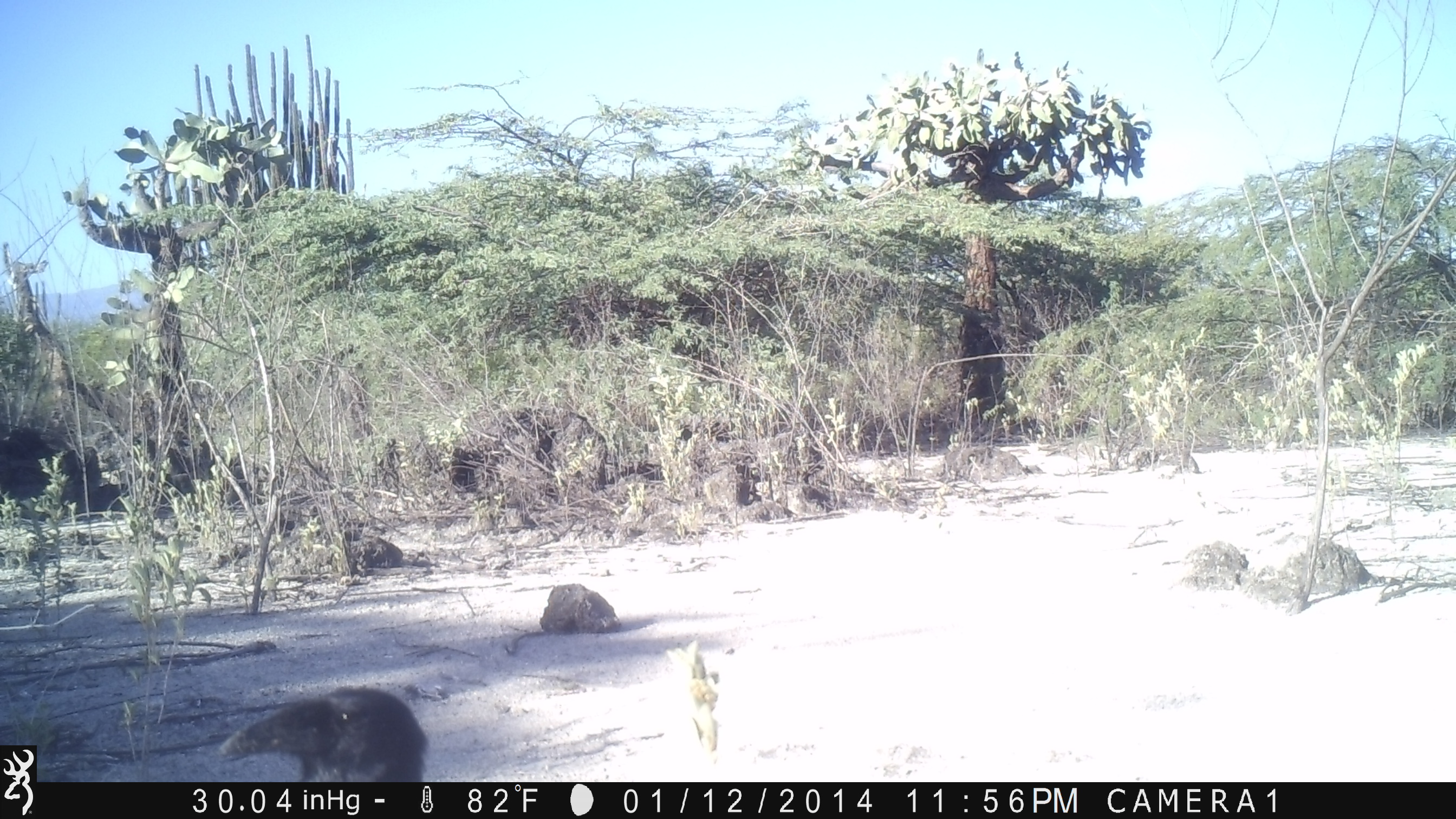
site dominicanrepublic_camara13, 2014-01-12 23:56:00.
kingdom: Animalia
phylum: Chordata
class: Aves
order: Passeriformes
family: Corvidae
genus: Corvus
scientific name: Corvus corax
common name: raven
Raven (Corvus corax).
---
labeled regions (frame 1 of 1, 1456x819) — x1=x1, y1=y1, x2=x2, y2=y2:
raven: x1=214, y1=677, x2=426, y2=781